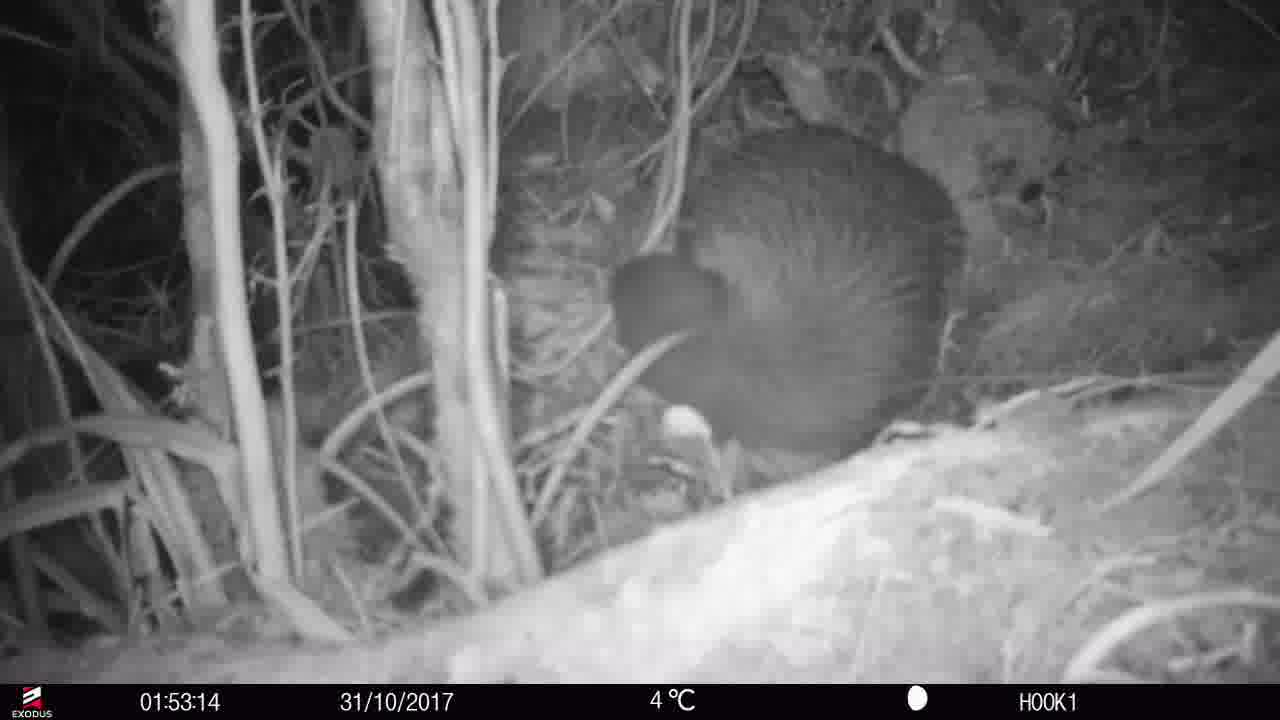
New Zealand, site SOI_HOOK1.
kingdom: Animalia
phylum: Chordata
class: Aves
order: Apterygiformes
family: Apterygidae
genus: Apteryx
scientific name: Apteryx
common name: kiwi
Kiwi (Apteryx).